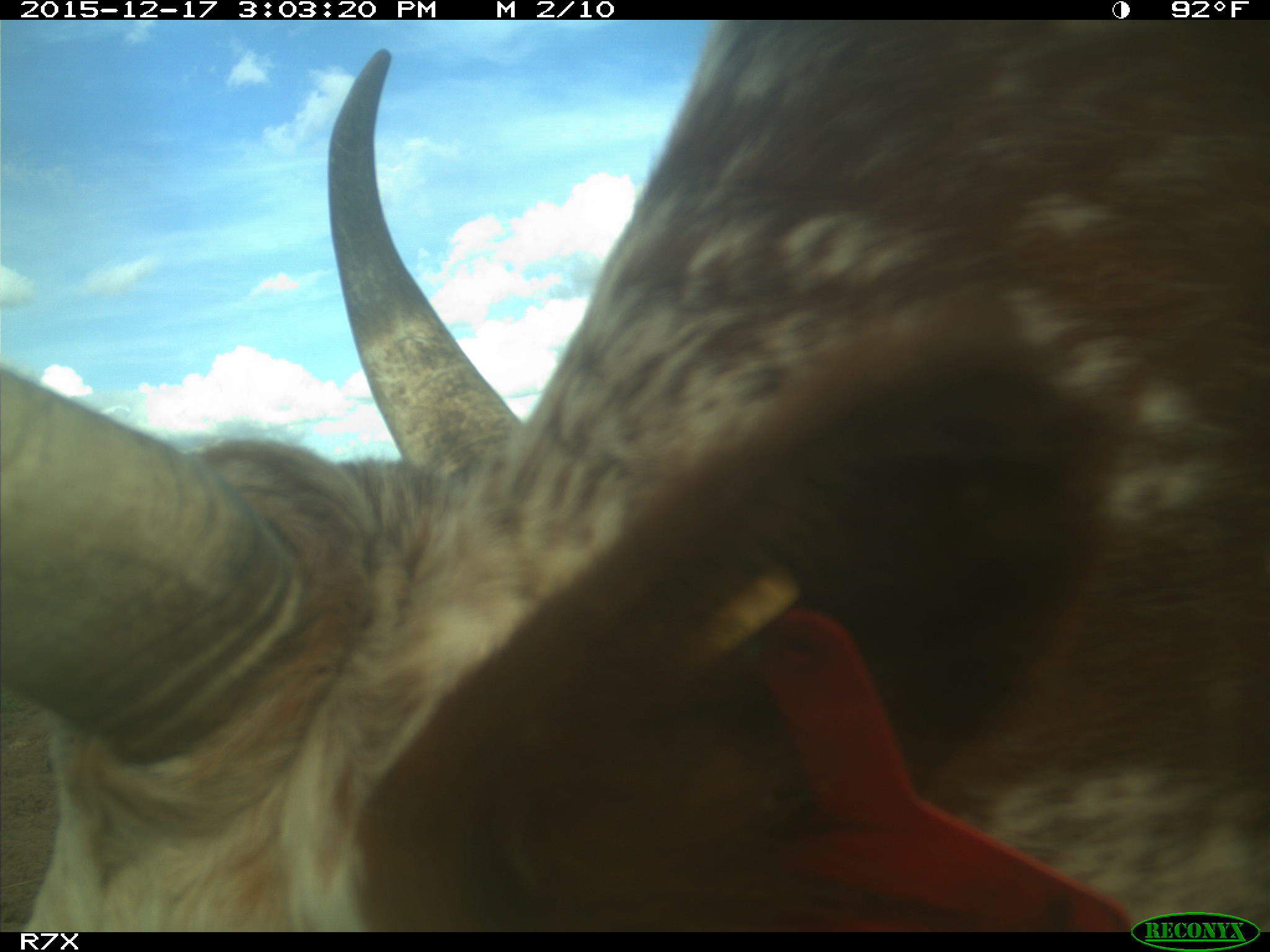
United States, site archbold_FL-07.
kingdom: Animalia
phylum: Chordata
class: Mammalia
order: Artiodactyla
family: Bovidae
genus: Bos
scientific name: Bos taurus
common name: domestic cow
Bos taurus (domestic cow).